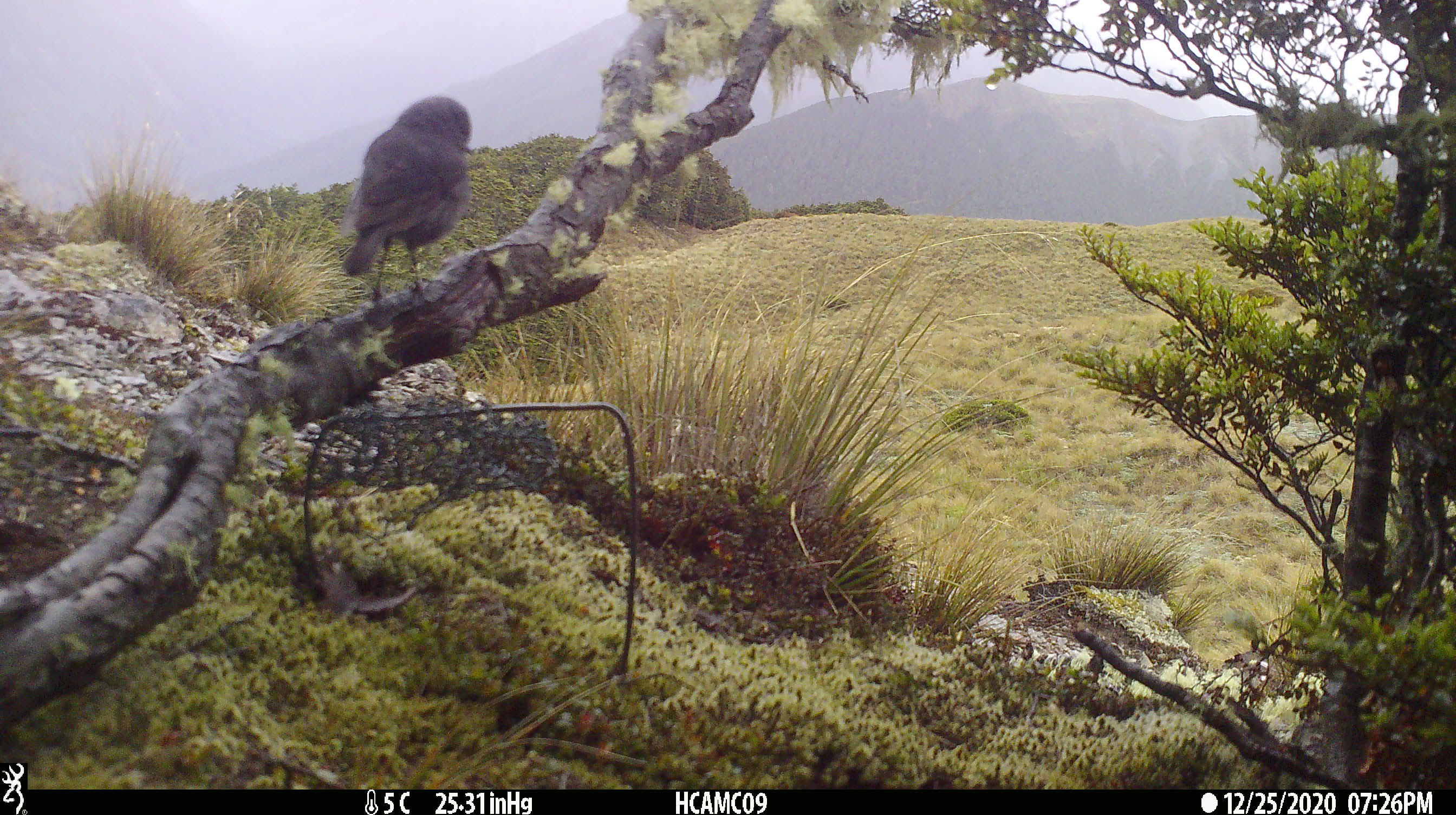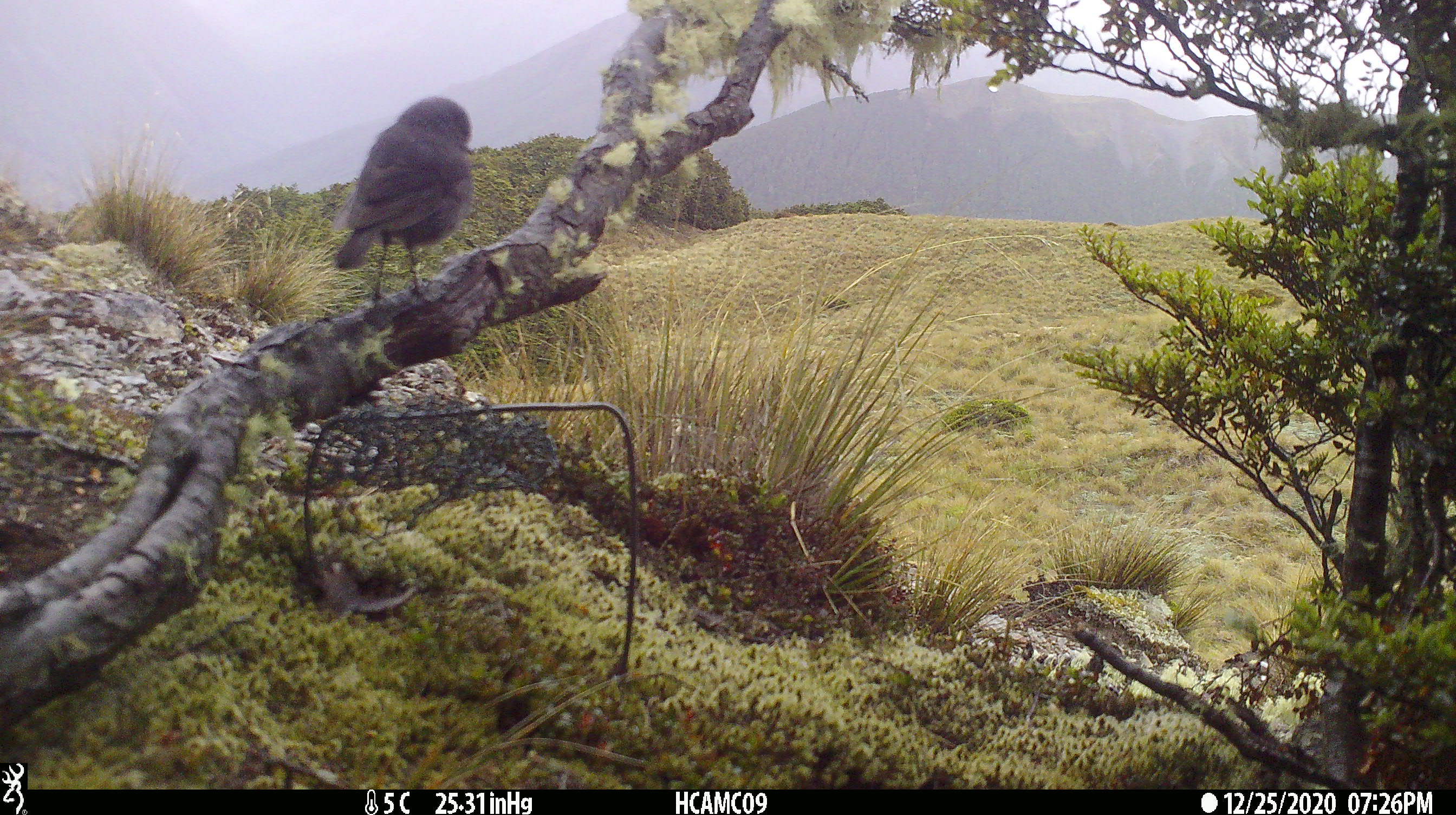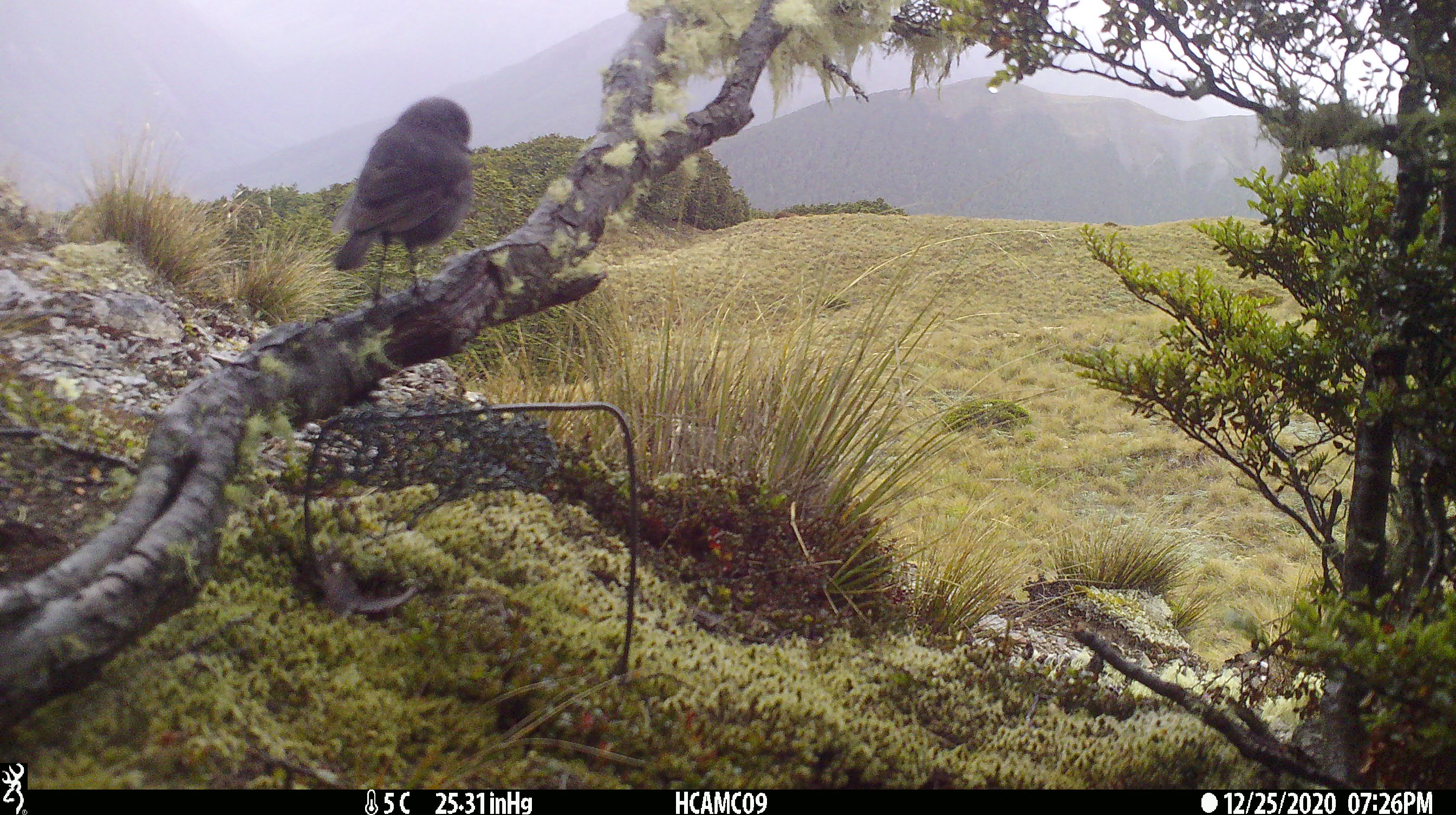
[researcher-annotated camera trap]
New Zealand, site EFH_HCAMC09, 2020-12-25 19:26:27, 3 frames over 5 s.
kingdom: Animalia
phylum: Chordata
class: Aves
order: Passeriformes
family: Petroicidae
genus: Petroica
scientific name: Petroica australis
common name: new zealand robin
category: robin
Robin (new zealand robin) (Petroica australis).